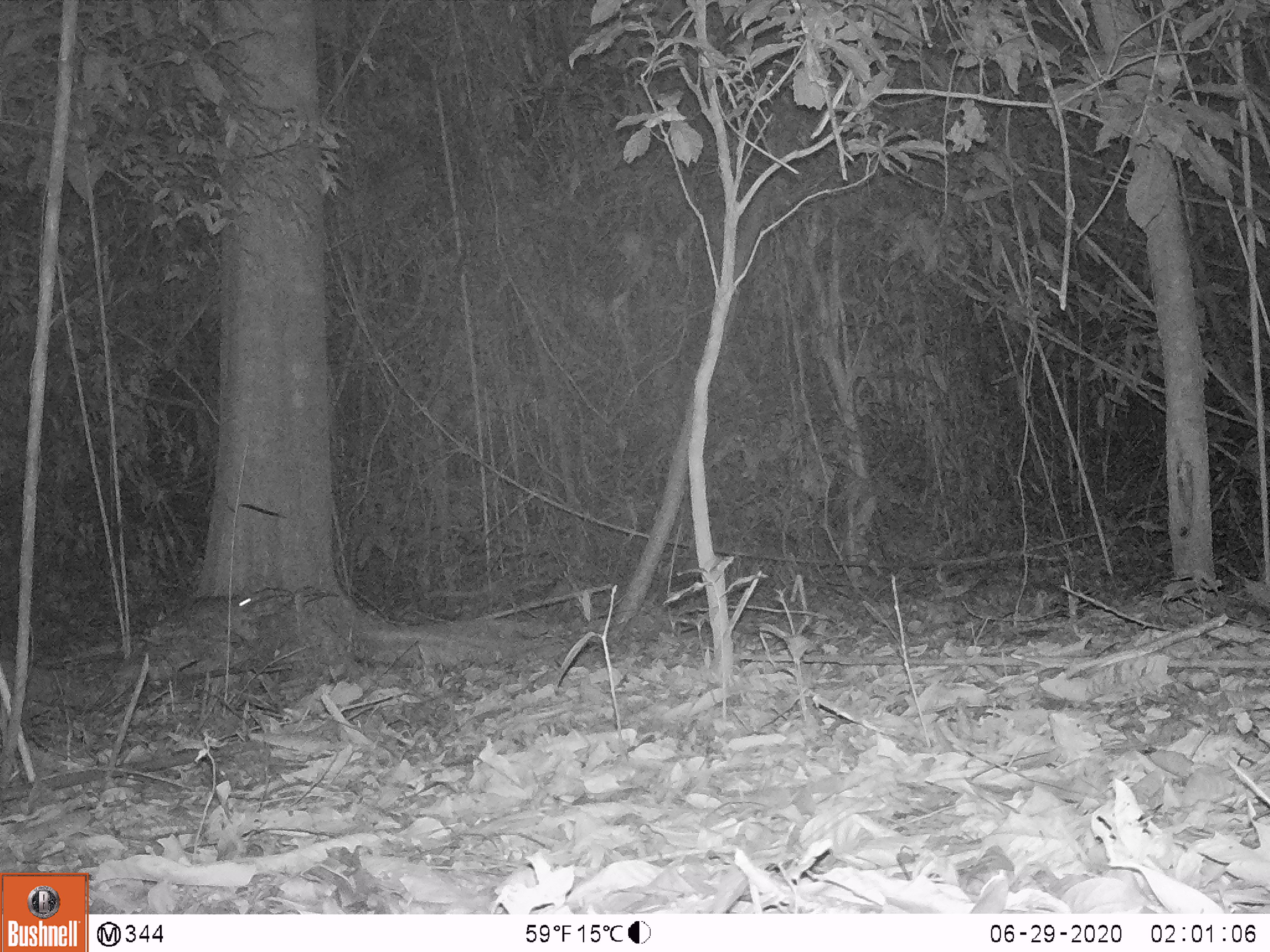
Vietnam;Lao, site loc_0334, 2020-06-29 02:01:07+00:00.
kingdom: Animalia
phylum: Chordata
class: Mammalia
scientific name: Mammalia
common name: mammal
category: unidentified small mammal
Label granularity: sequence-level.